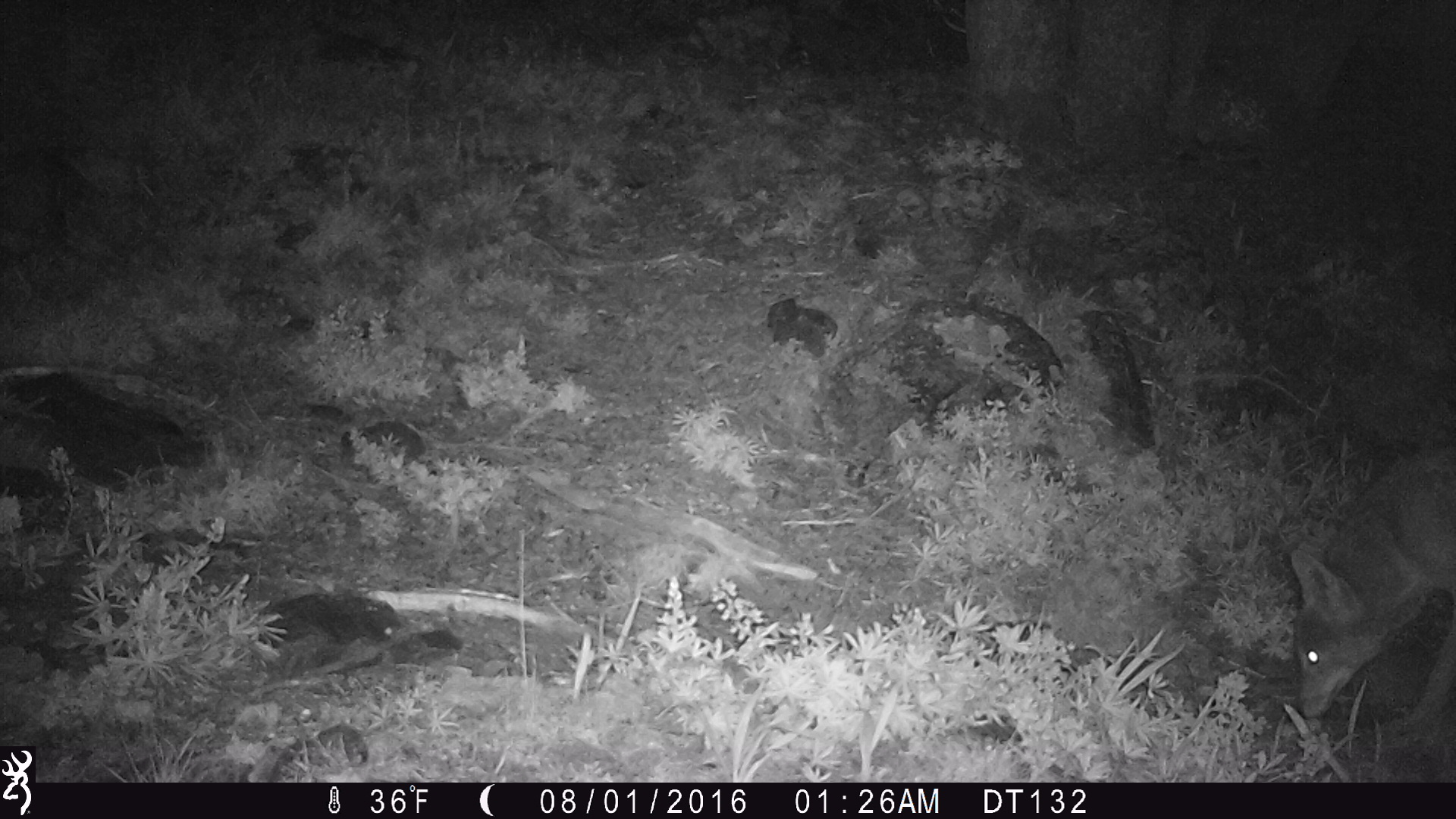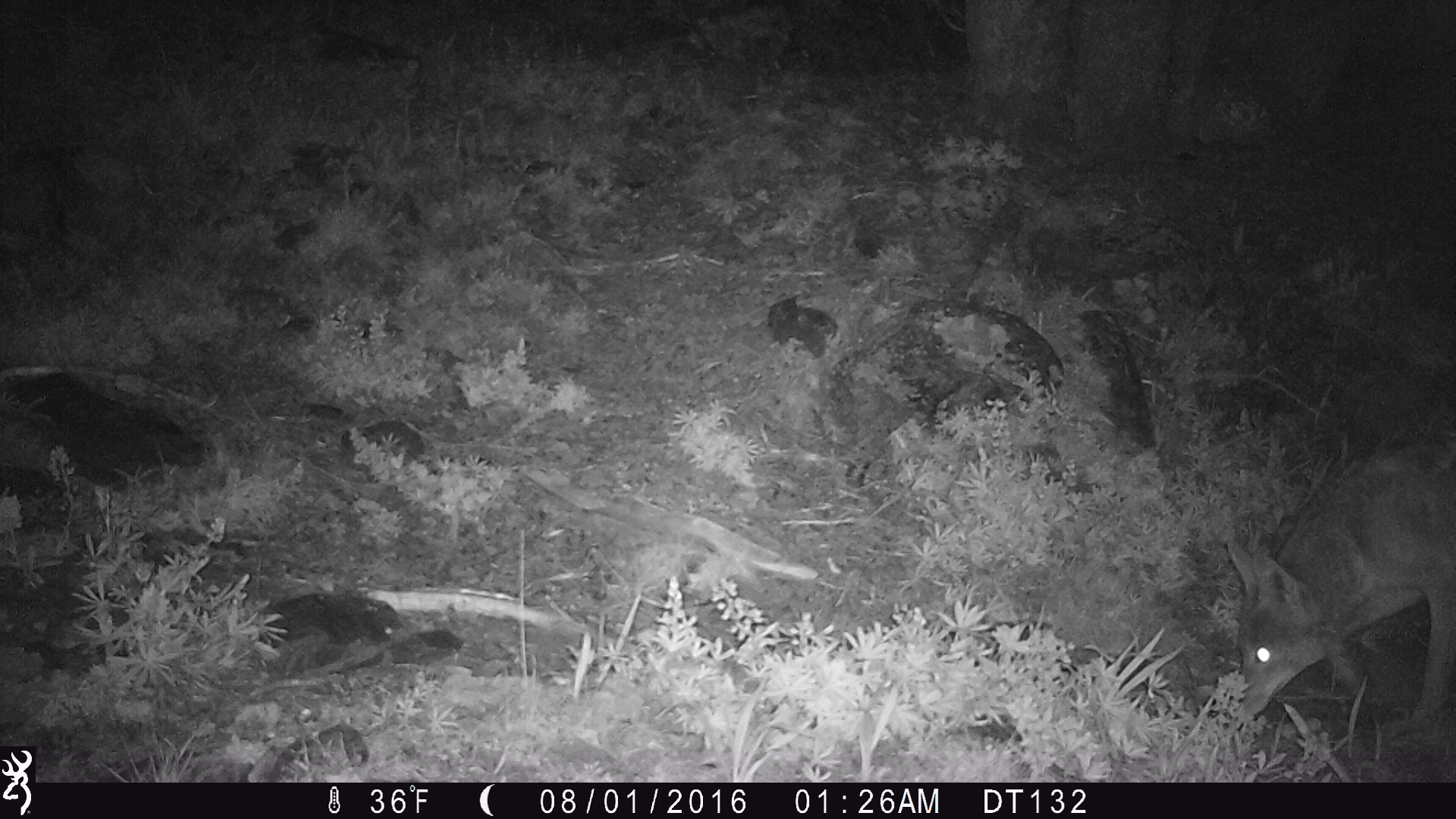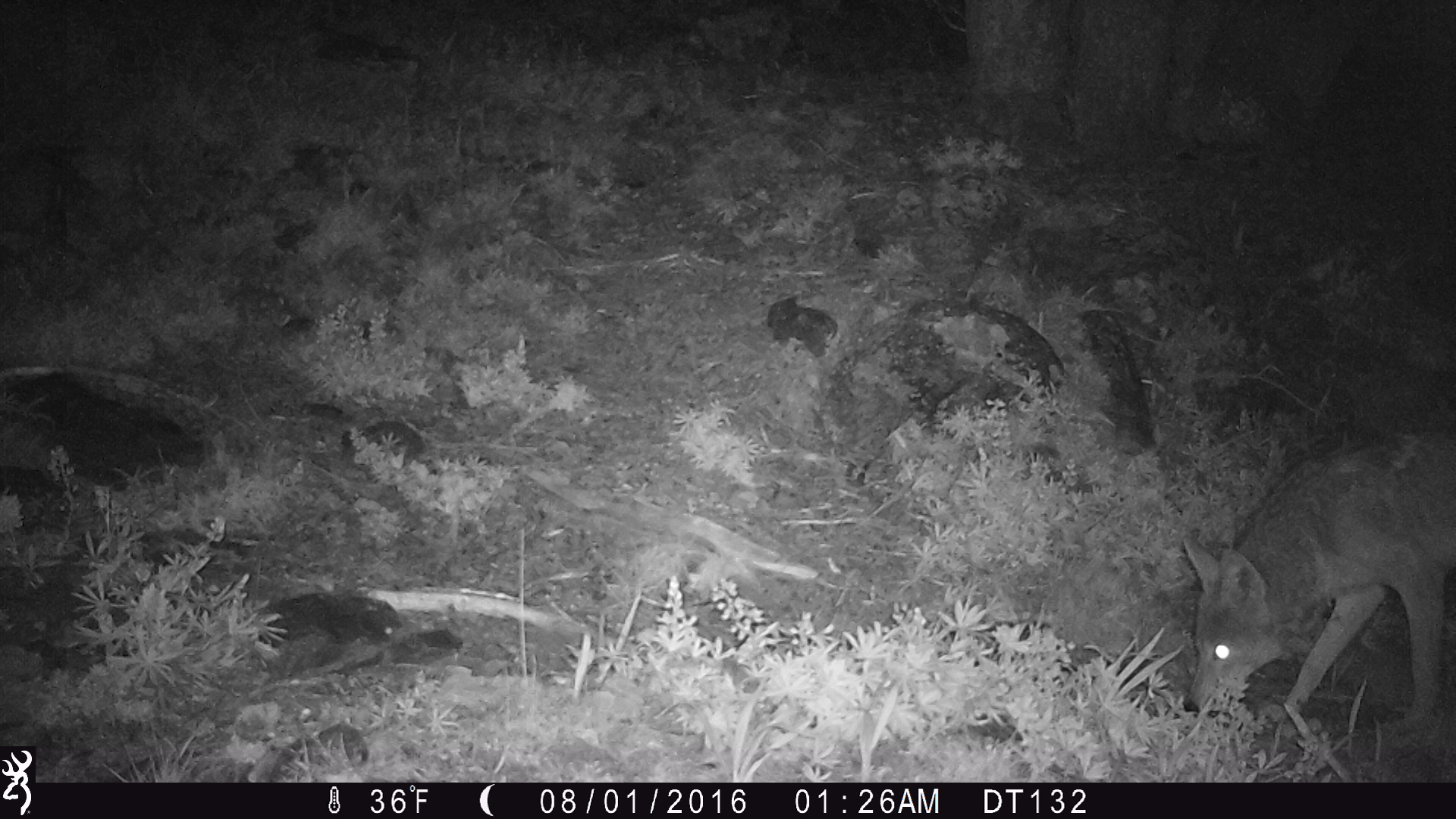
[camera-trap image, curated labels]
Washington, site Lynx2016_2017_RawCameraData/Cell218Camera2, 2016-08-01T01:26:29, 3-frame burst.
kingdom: Animalia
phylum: Chordata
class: Mammalia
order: Carnivora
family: Canidae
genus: Canis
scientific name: Canis latrans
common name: coyote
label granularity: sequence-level